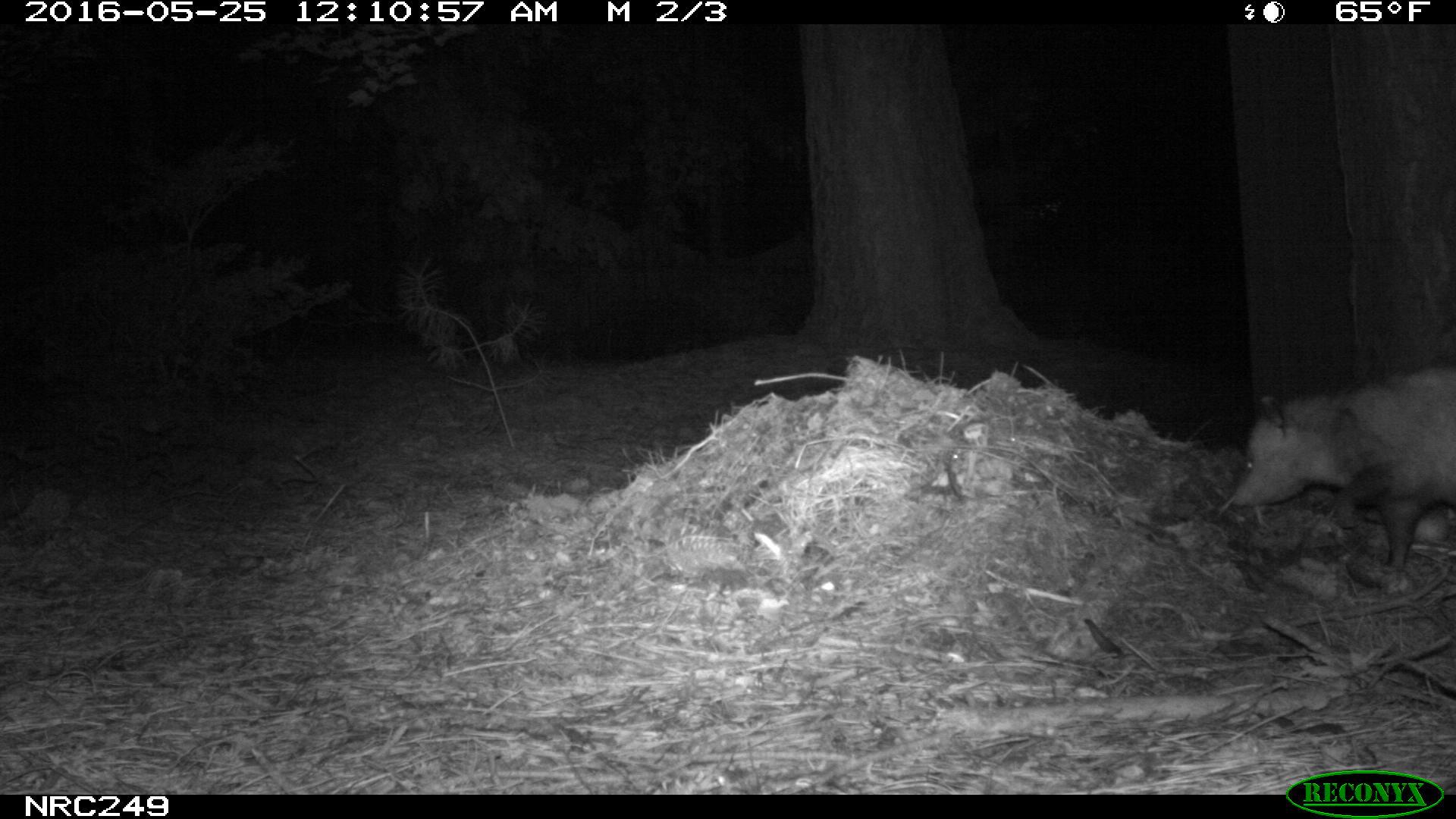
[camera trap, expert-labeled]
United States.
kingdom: Animalia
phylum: Chordata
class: Mammalia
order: Didelphimorphia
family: Didelphidae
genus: Didelphis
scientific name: Didelphis virginiana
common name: virginia opossum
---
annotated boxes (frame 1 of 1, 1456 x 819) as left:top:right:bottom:
Virginia Opossum: 1220:356:1456:586